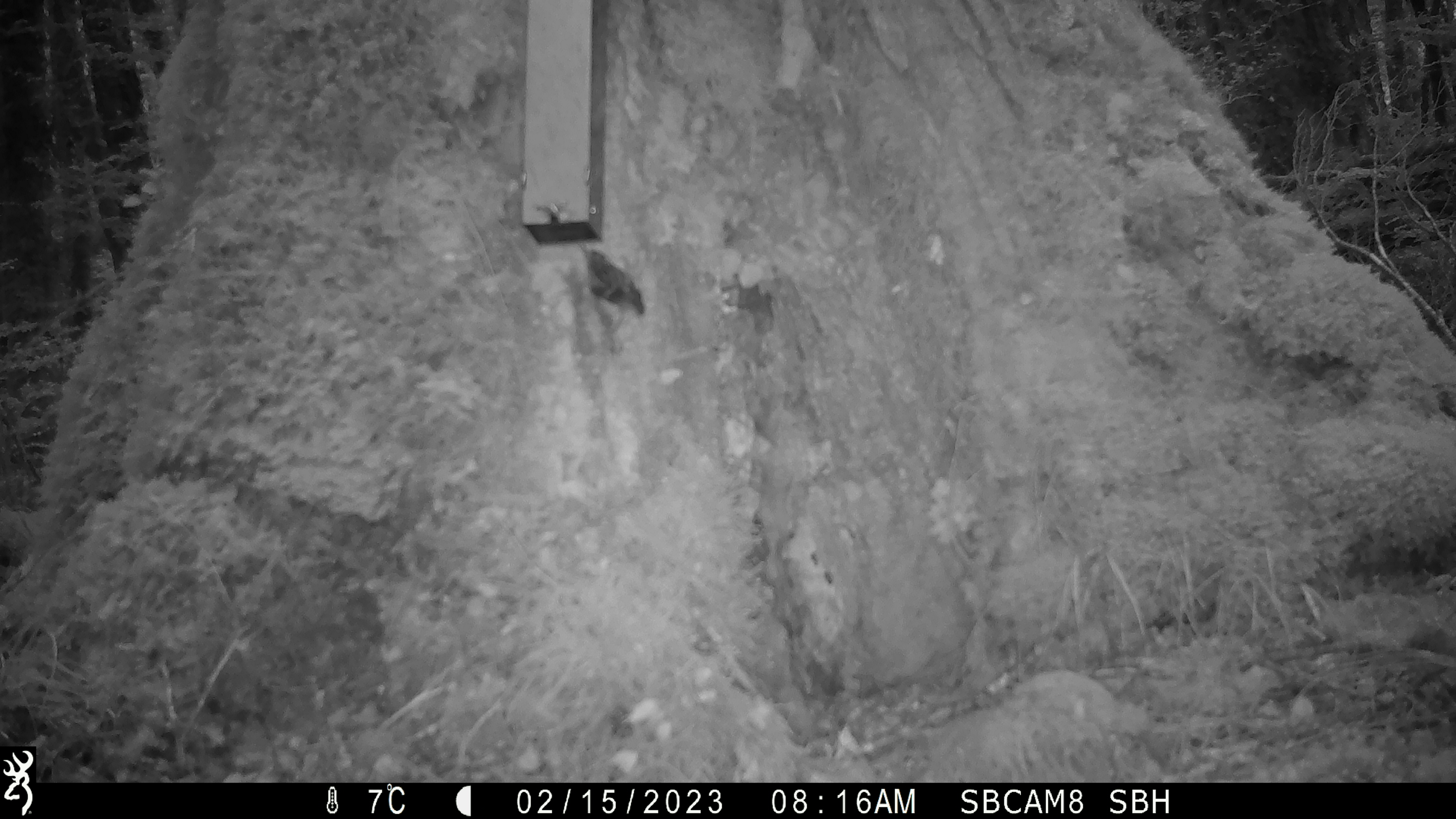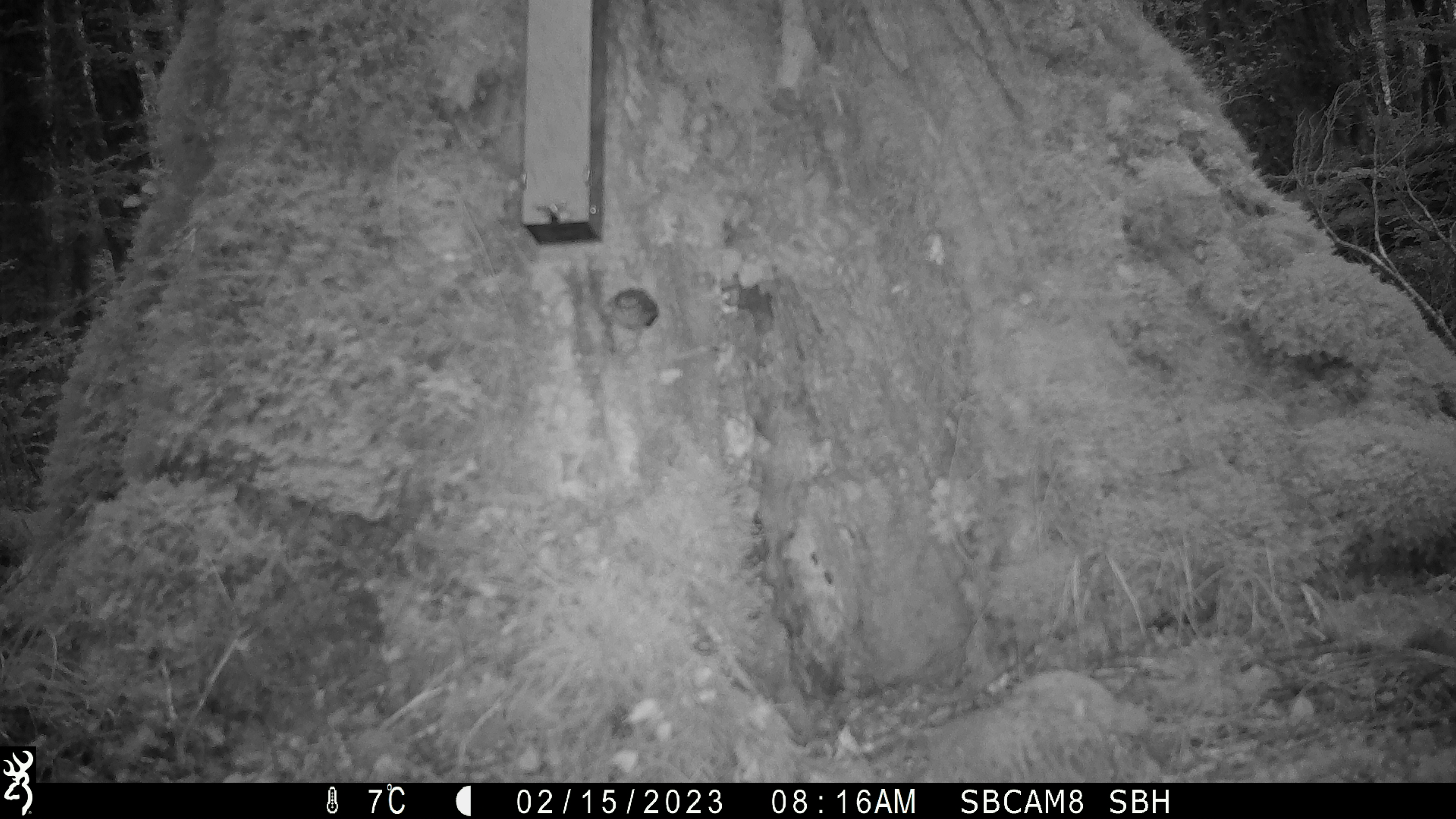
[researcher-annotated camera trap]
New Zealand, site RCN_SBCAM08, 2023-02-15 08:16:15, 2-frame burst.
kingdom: Animalia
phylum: Chordata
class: Aves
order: Passeriformes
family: Acanthisittidae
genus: Acanthisitta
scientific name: Acanthisitta chloris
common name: rifleman